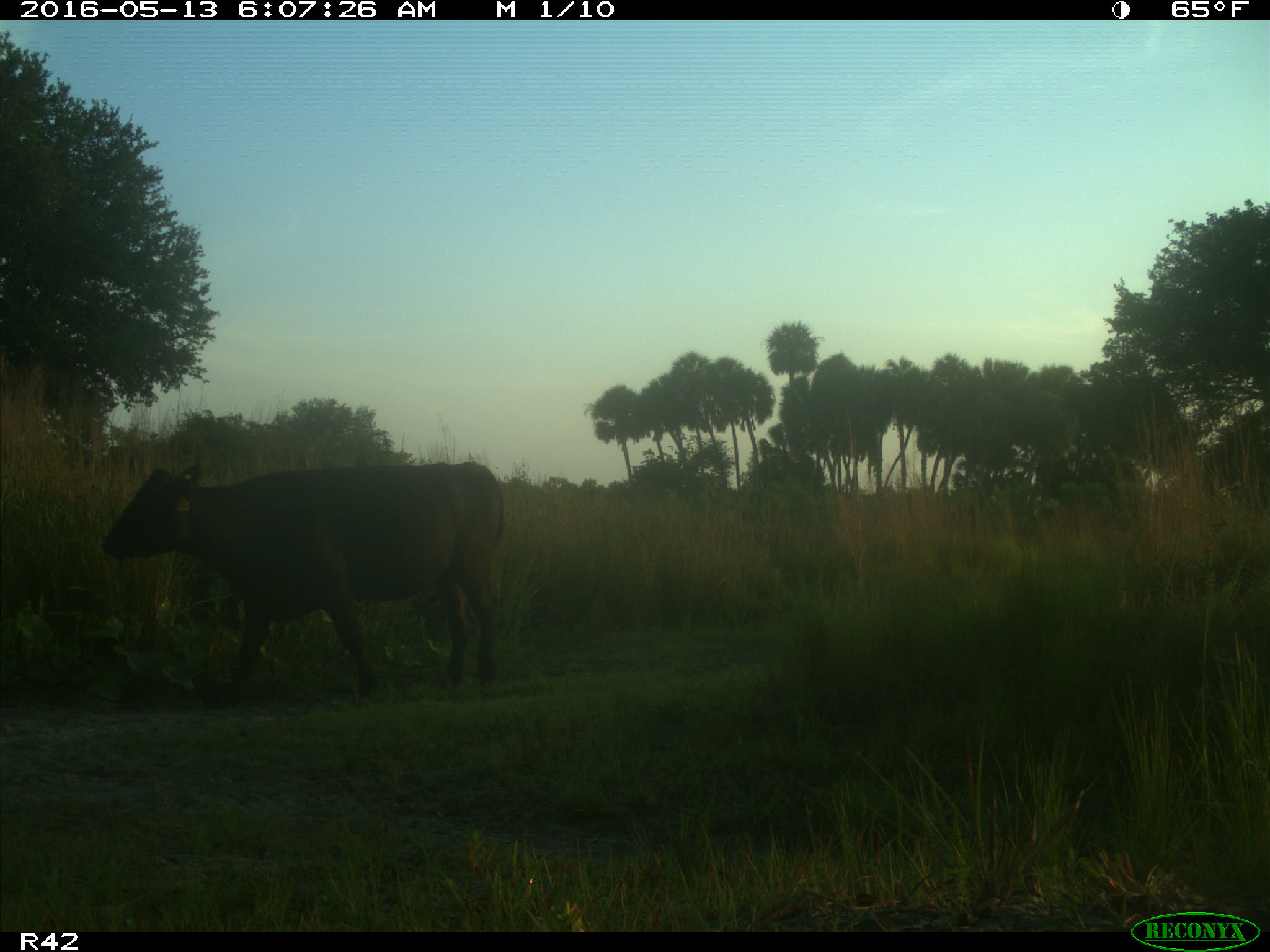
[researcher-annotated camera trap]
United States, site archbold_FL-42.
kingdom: Animalia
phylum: Chordata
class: Mammalia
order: Artiodactyla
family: Bovidae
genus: Bos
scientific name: Bos taurus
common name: domestic cow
Bos taurus (domestic cow).